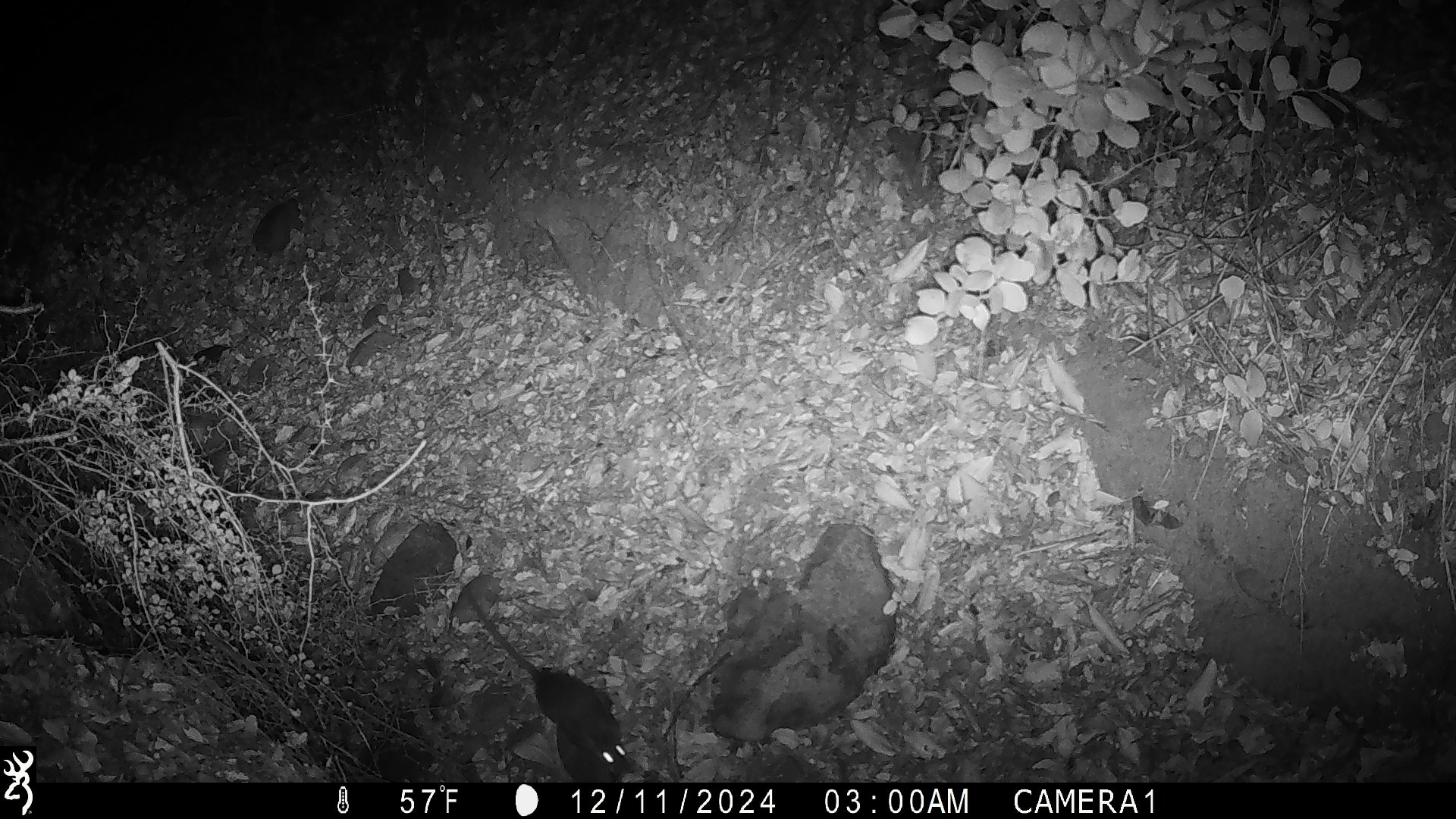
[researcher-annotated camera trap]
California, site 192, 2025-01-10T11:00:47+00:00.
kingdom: Animalia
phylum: Chordata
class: Mammalia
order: Rodentia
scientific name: Rodentia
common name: mouse or rat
Mouse or rat (Rodentia).